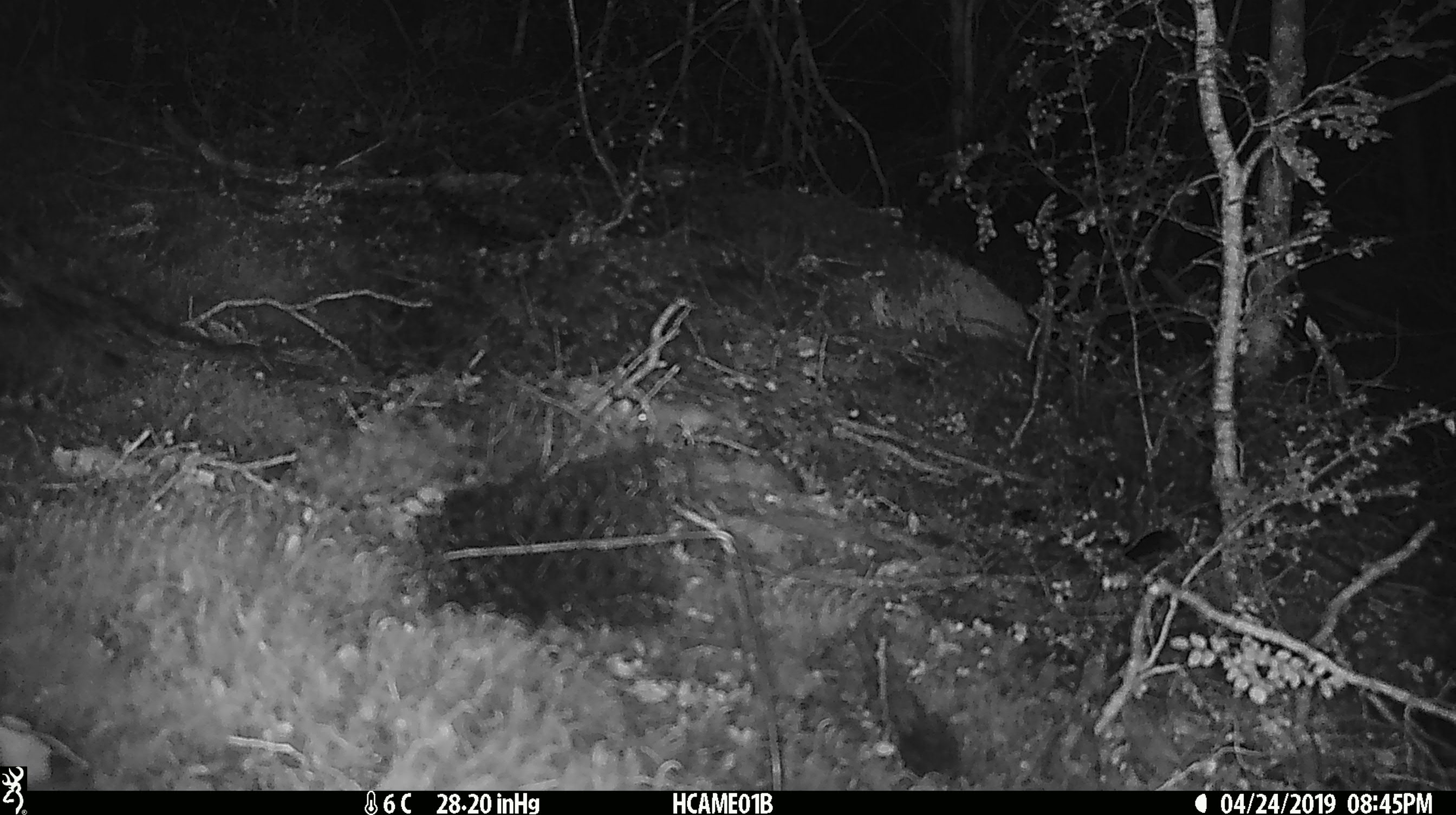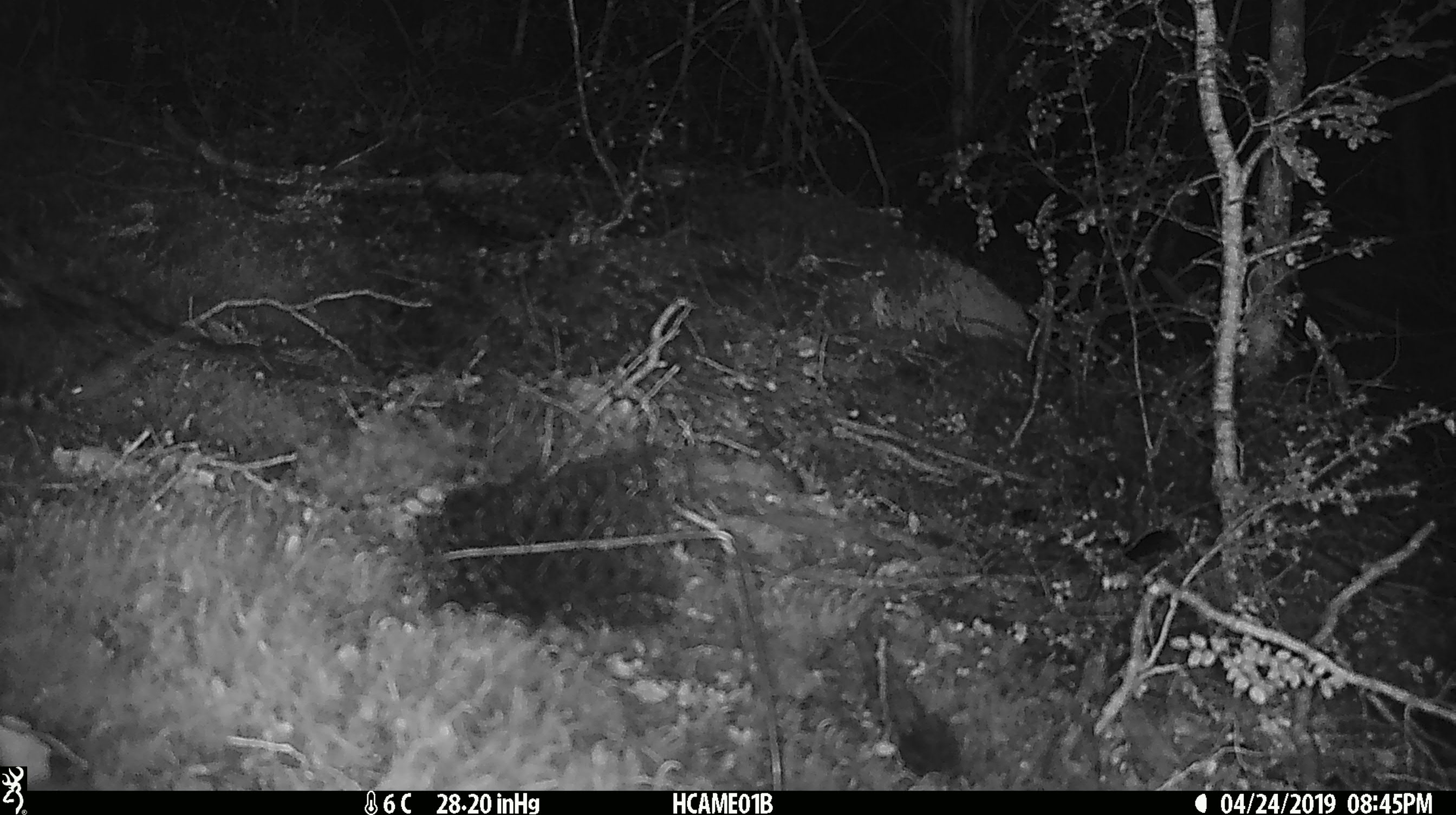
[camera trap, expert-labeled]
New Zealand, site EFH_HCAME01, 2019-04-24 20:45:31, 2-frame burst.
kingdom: Animalia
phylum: Chordata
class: Mammalia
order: Rodentia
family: Muridae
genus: Mus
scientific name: Mus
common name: mouse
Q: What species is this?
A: Mouse (Mus).